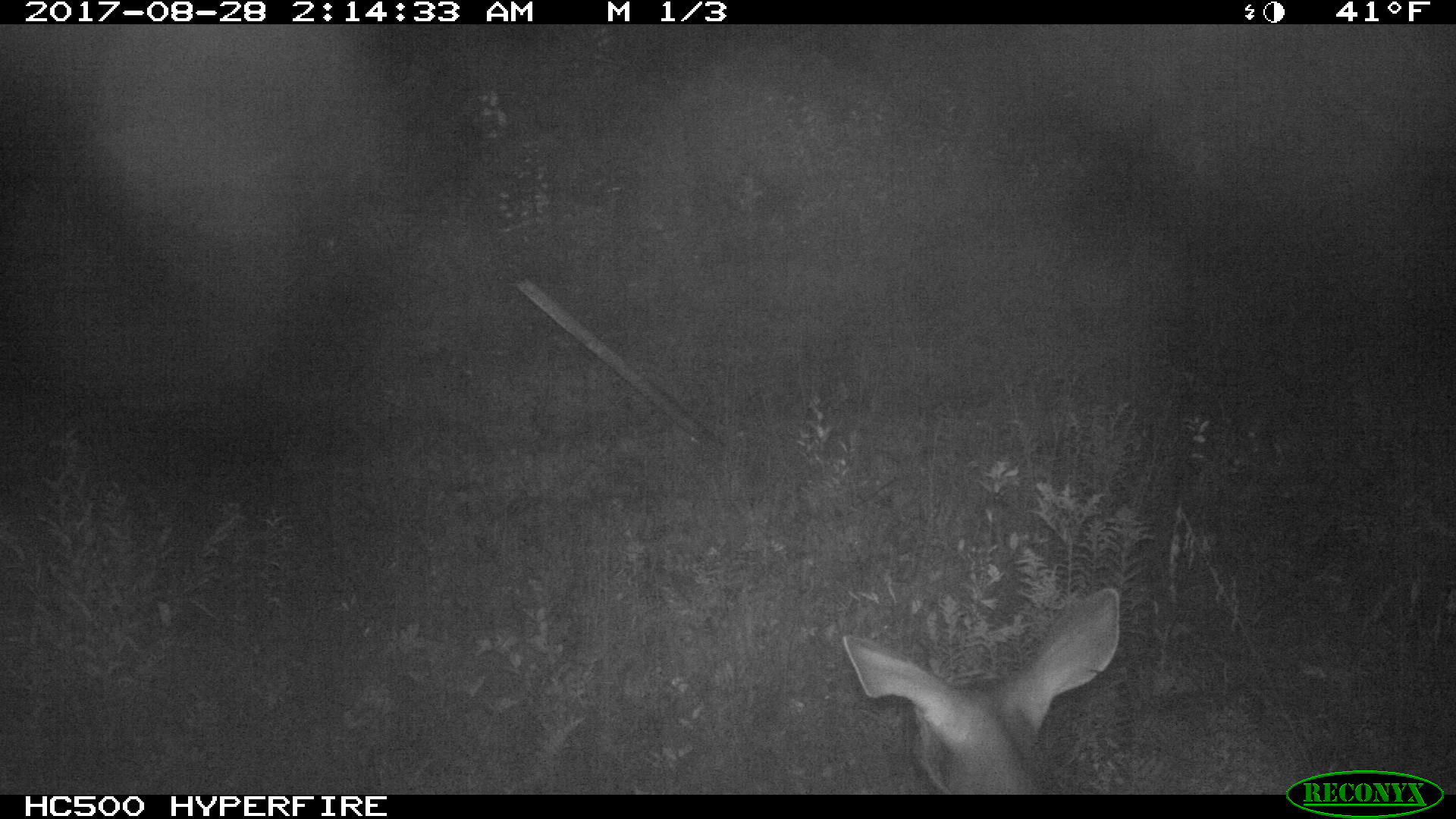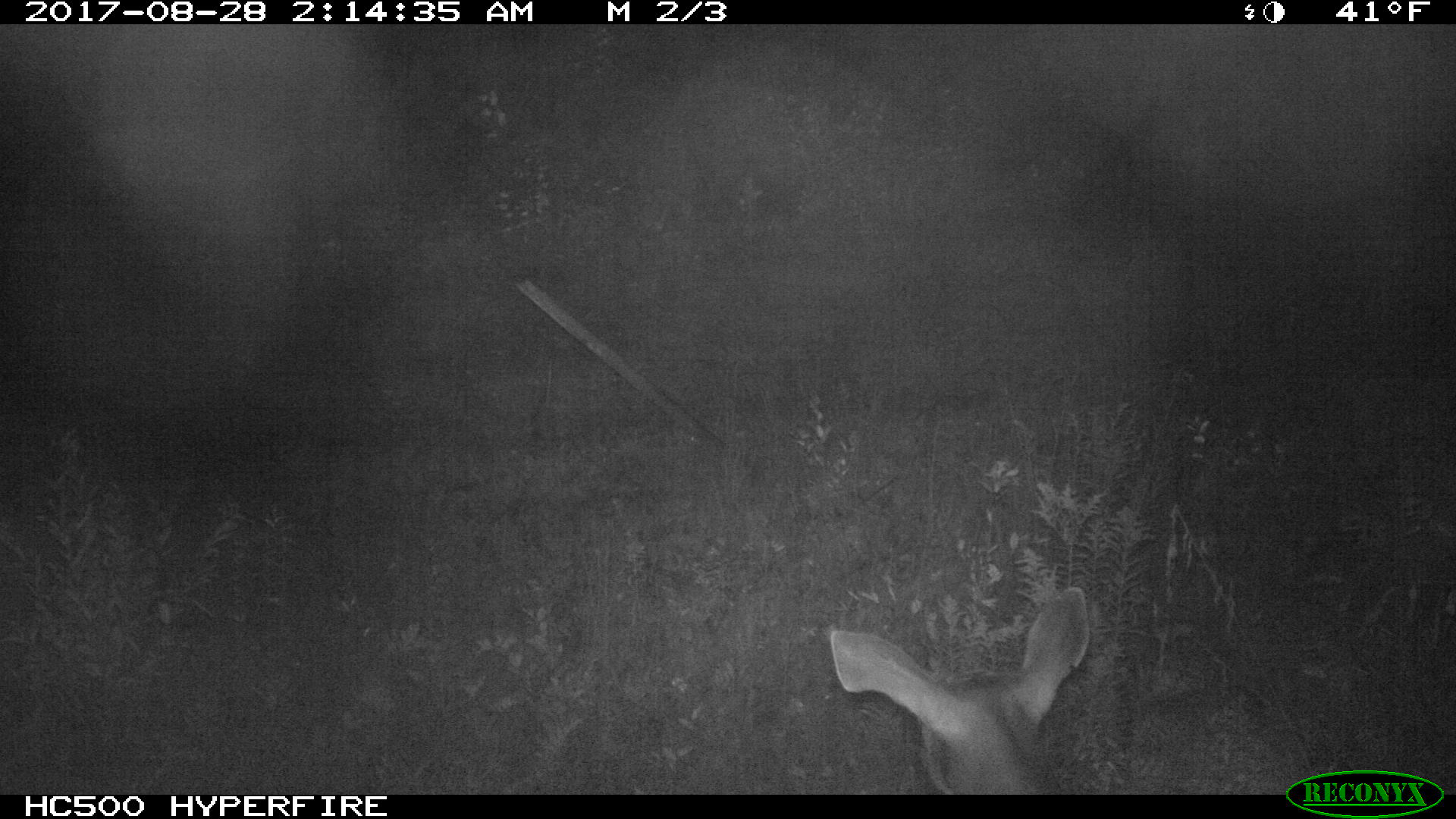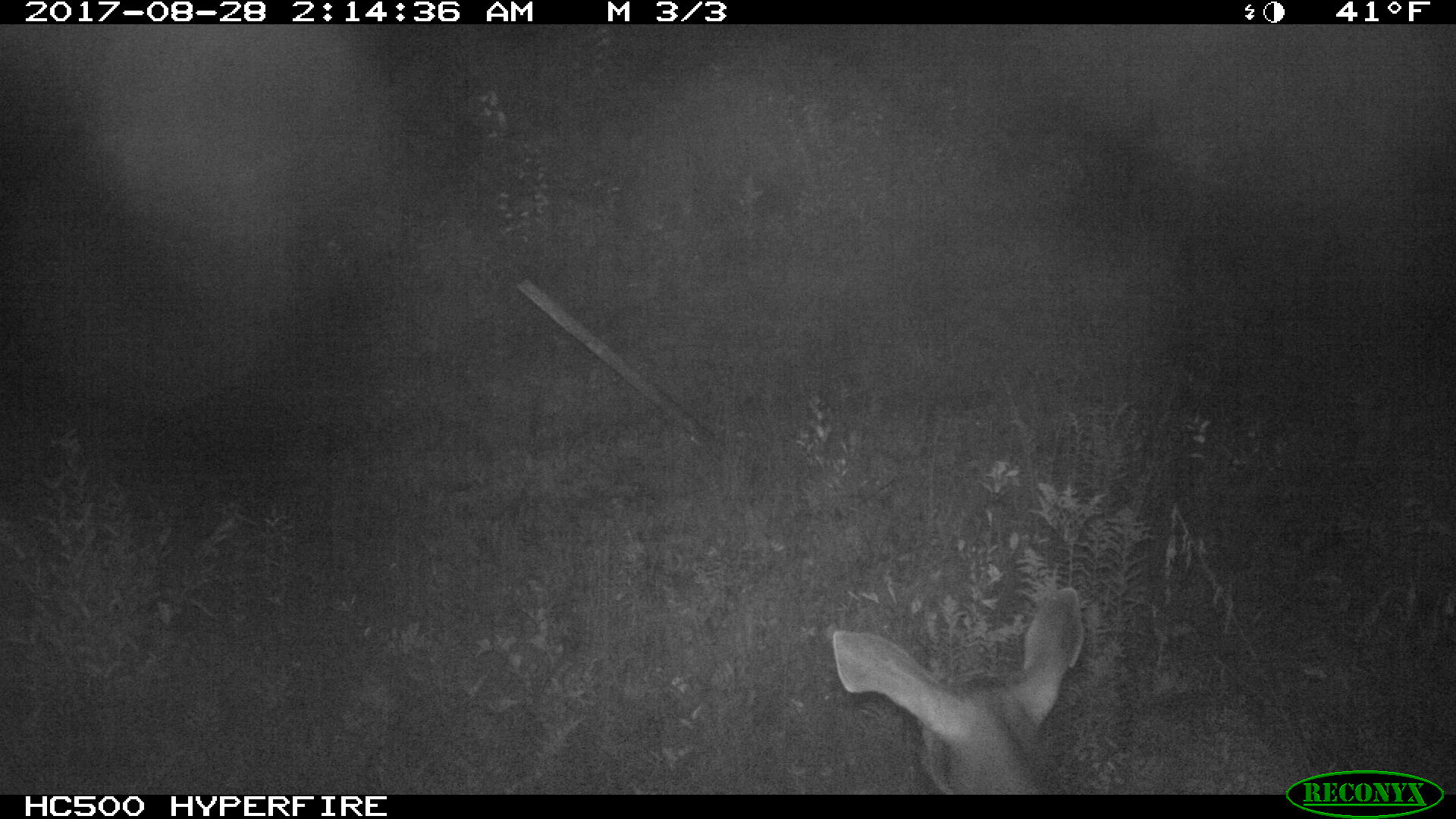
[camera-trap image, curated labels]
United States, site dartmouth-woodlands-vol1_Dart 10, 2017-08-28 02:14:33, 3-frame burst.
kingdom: Animalia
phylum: Chordata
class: Mammalia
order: Artiodactyla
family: Cervidae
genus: Odocoileus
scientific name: Odocoileus virginianus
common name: white-tailed deer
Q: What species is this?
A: White-tailed deer (Odocoileus virginianus).